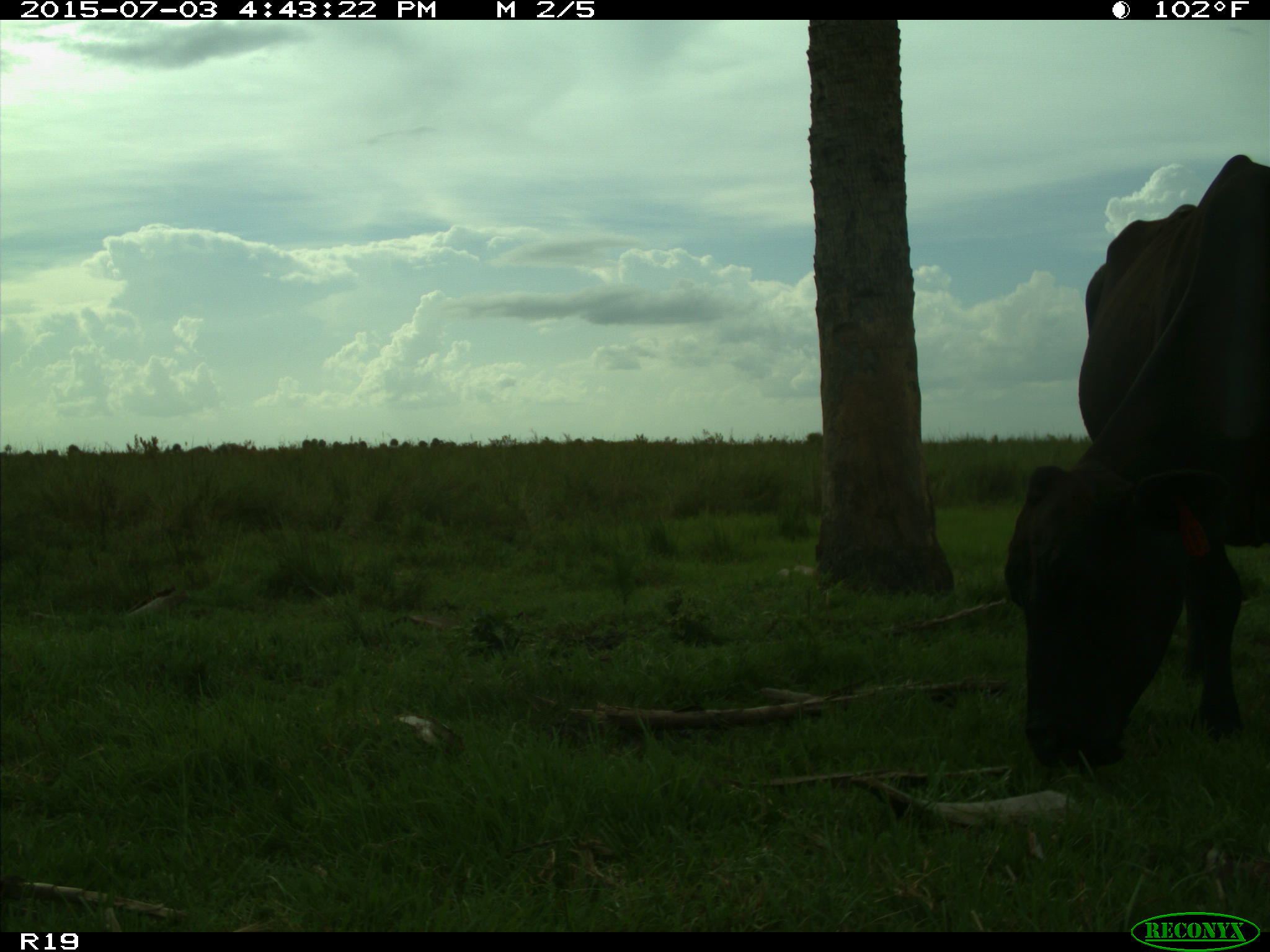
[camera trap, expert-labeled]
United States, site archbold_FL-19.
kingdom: Animalia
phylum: Chordata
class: Mammalia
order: Artiodactyla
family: Bovidae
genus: Bos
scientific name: Bos taurus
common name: domestic cow